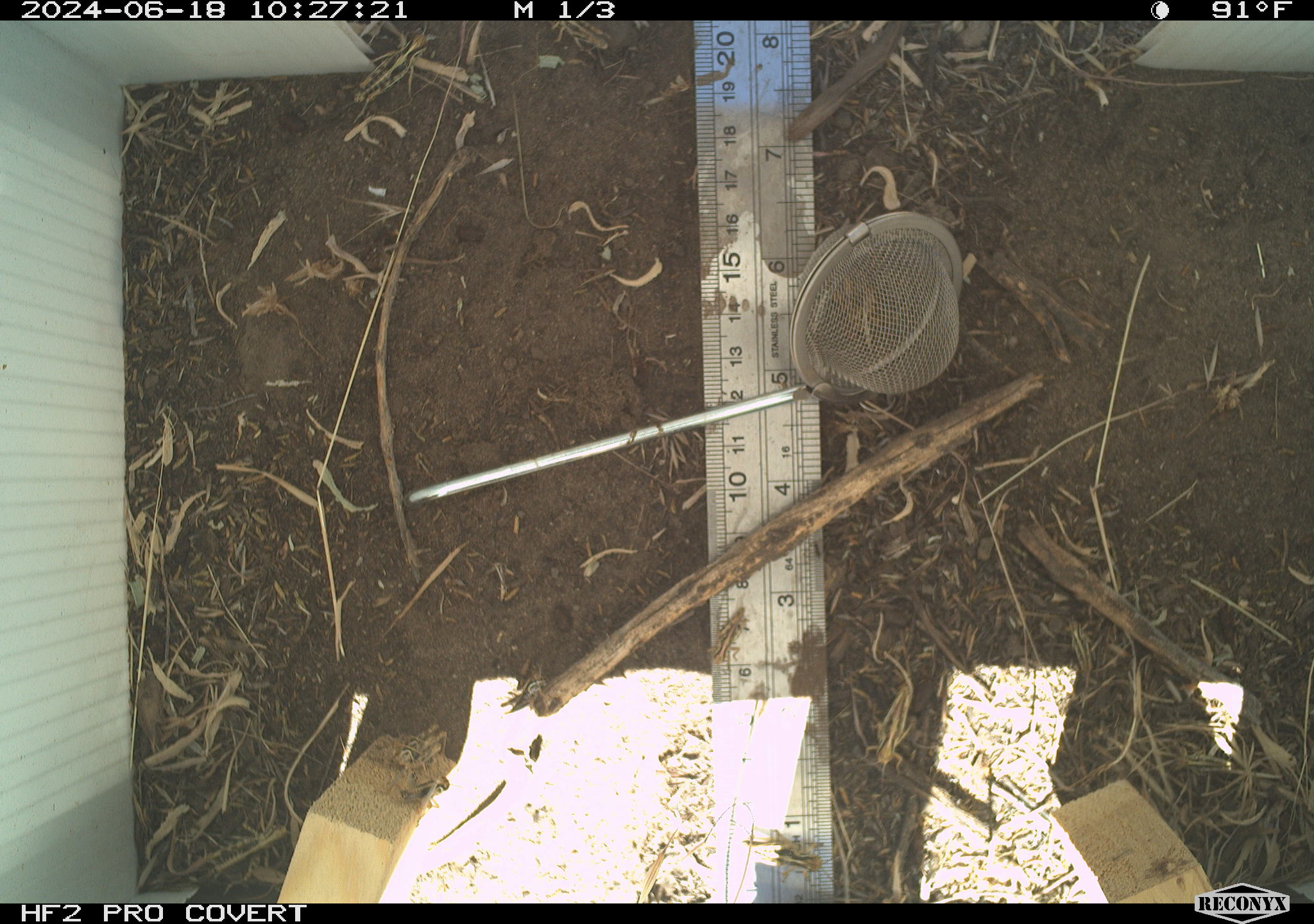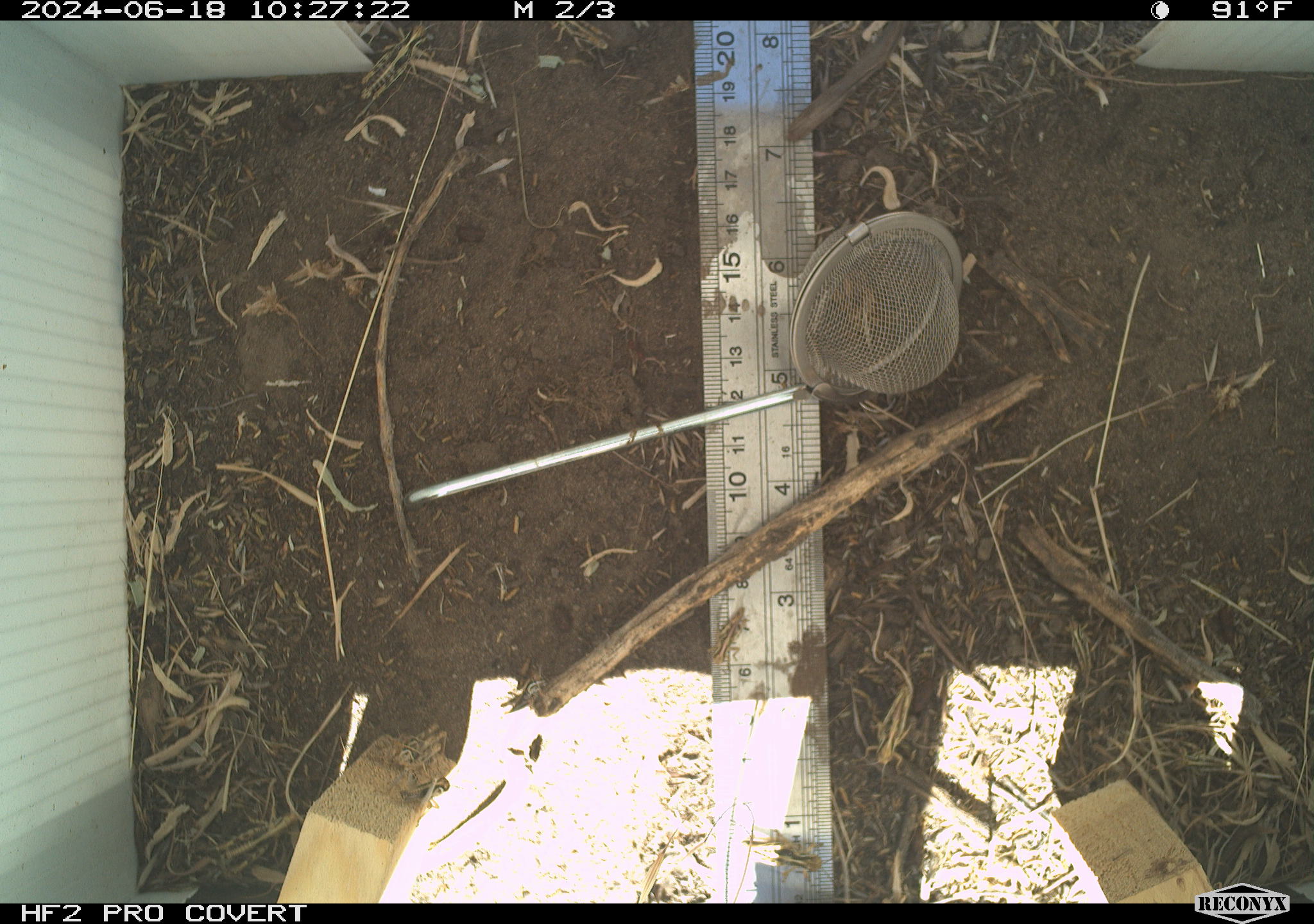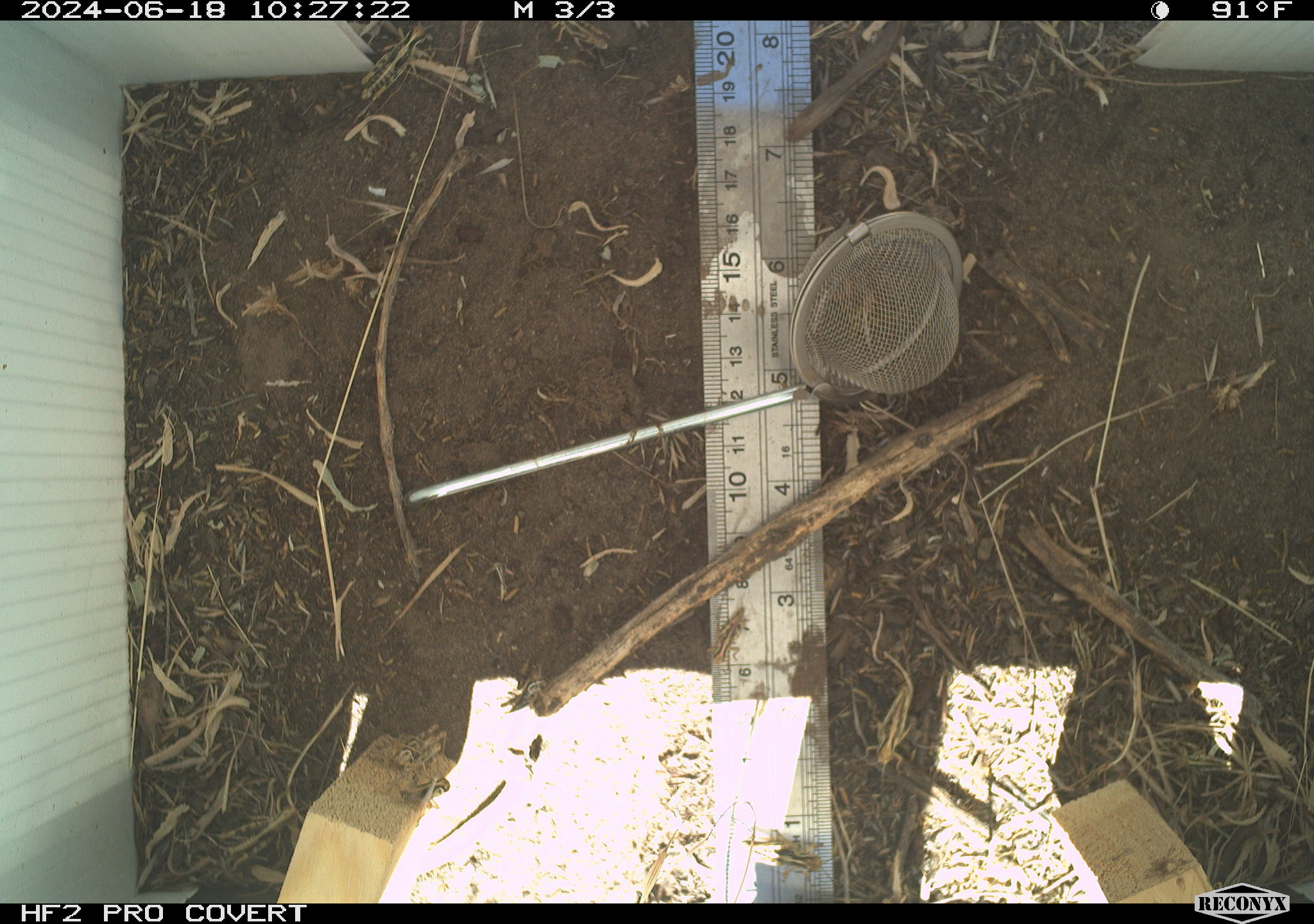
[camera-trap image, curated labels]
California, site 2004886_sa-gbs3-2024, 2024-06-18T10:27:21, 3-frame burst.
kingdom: Animalia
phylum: Arthropoda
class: Insecta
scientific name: Insecta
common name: insect